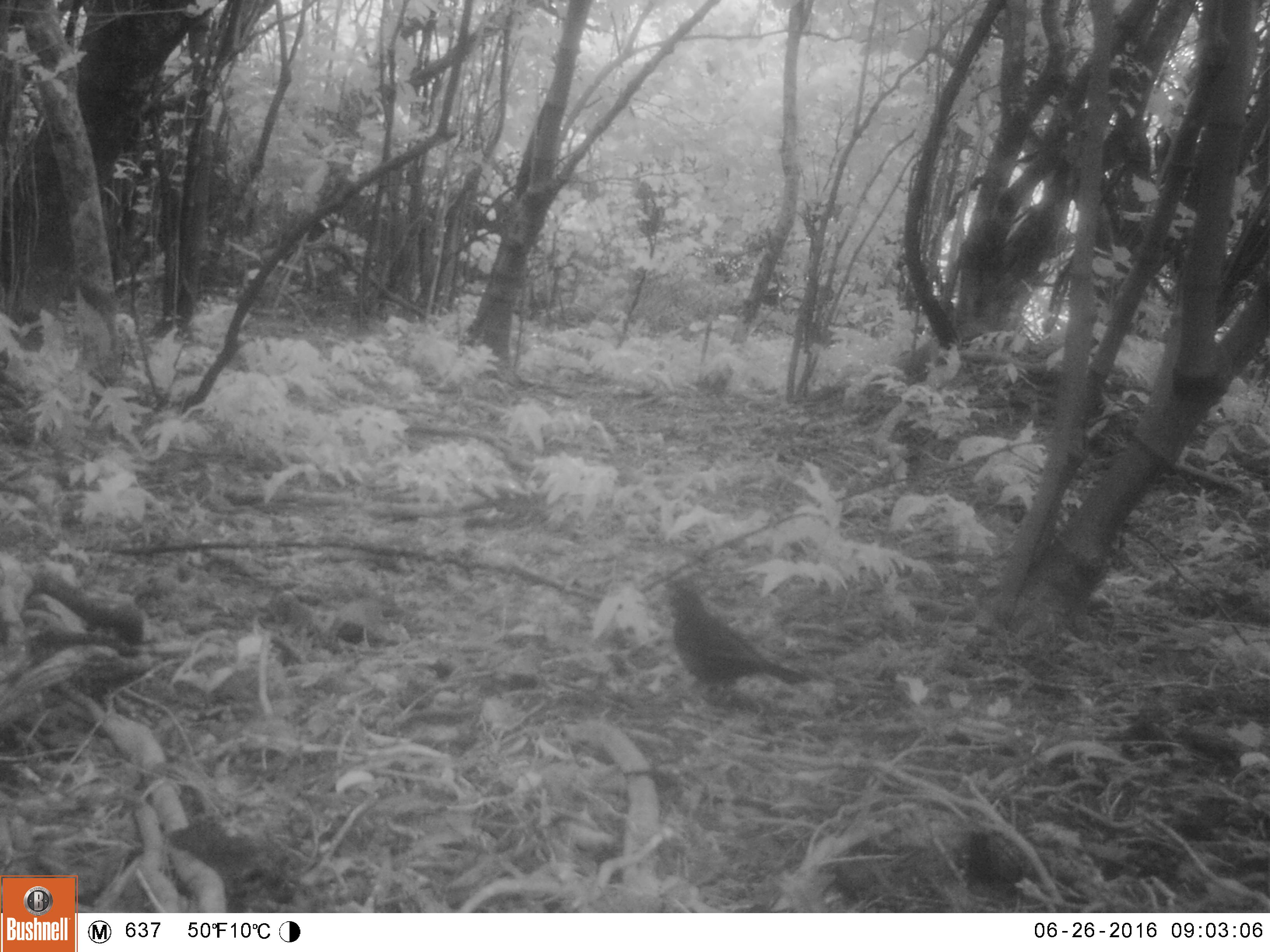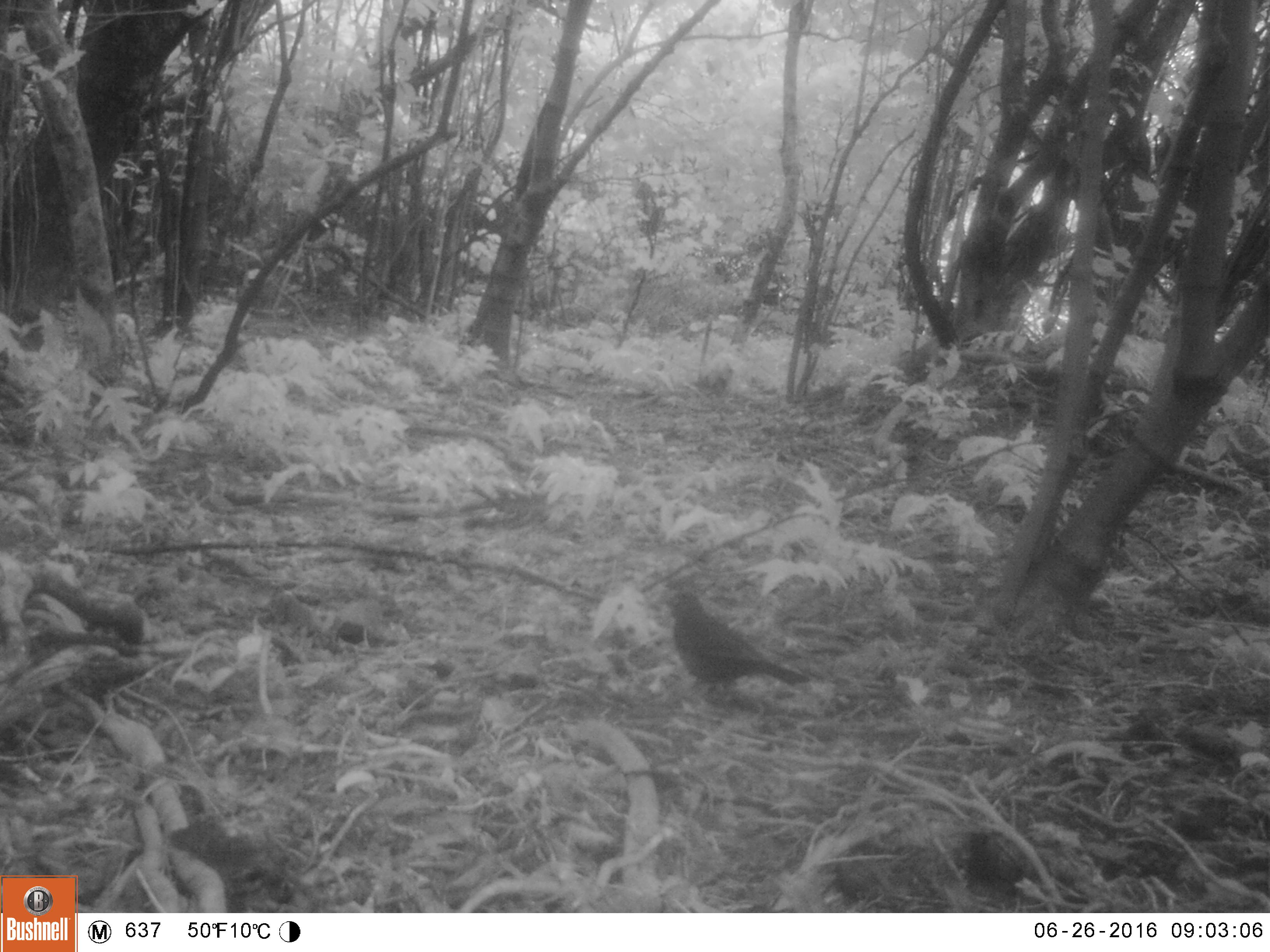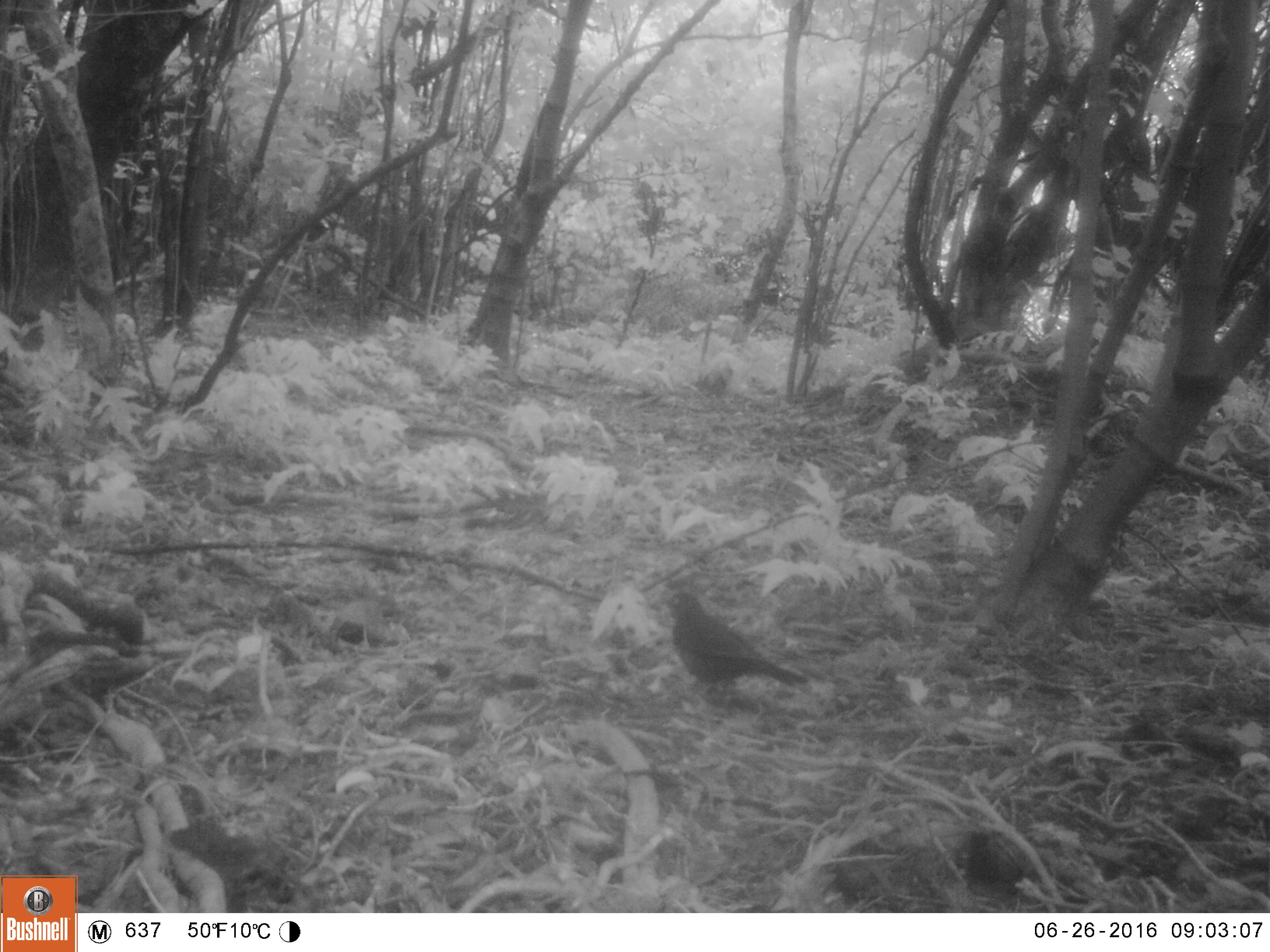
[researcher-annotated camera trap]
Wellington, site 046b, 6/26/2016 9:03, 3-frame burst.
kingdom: Animalia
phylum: Chordata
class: Aves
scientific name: Aves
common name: bird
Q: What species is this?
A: Bird (Aves).